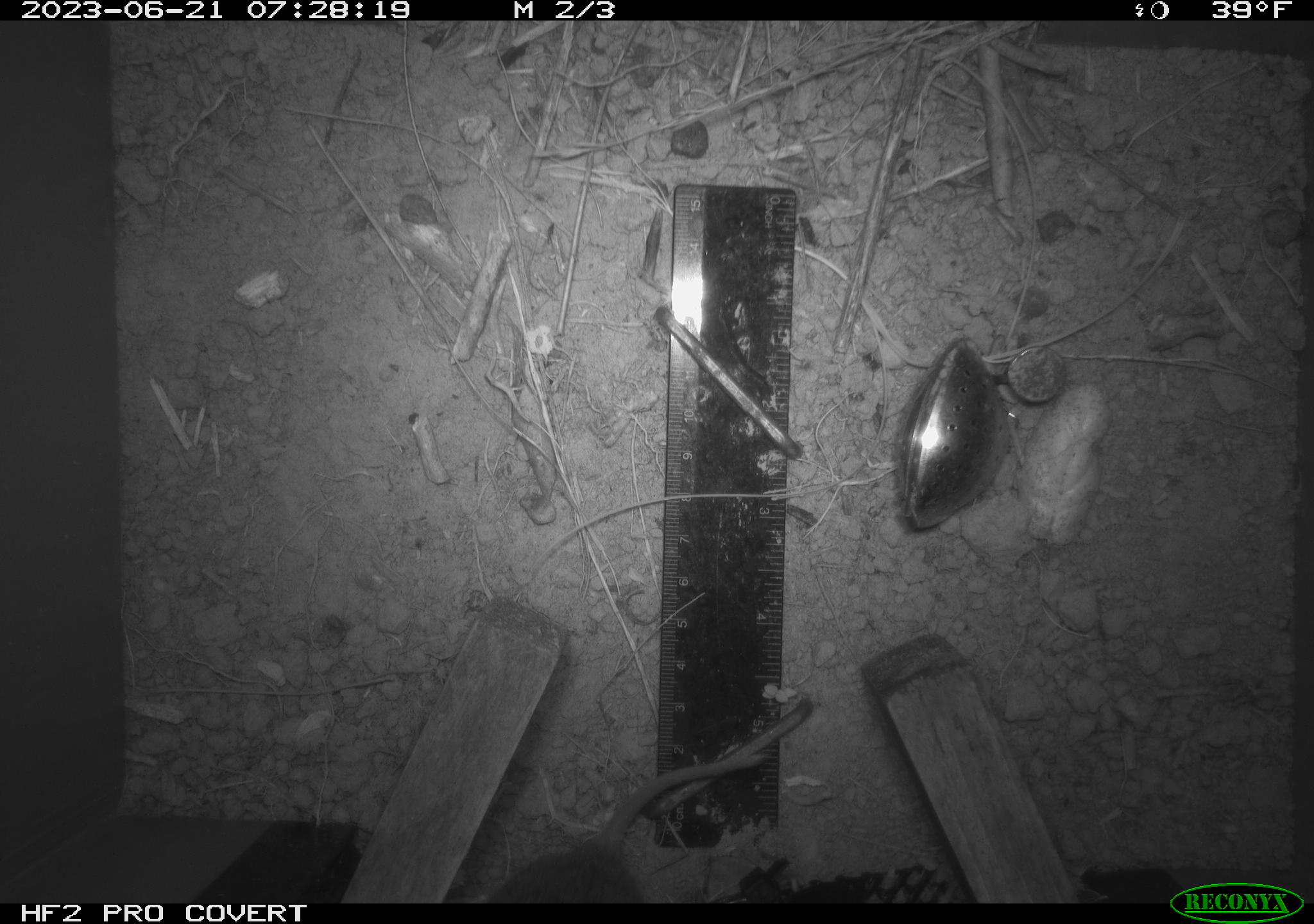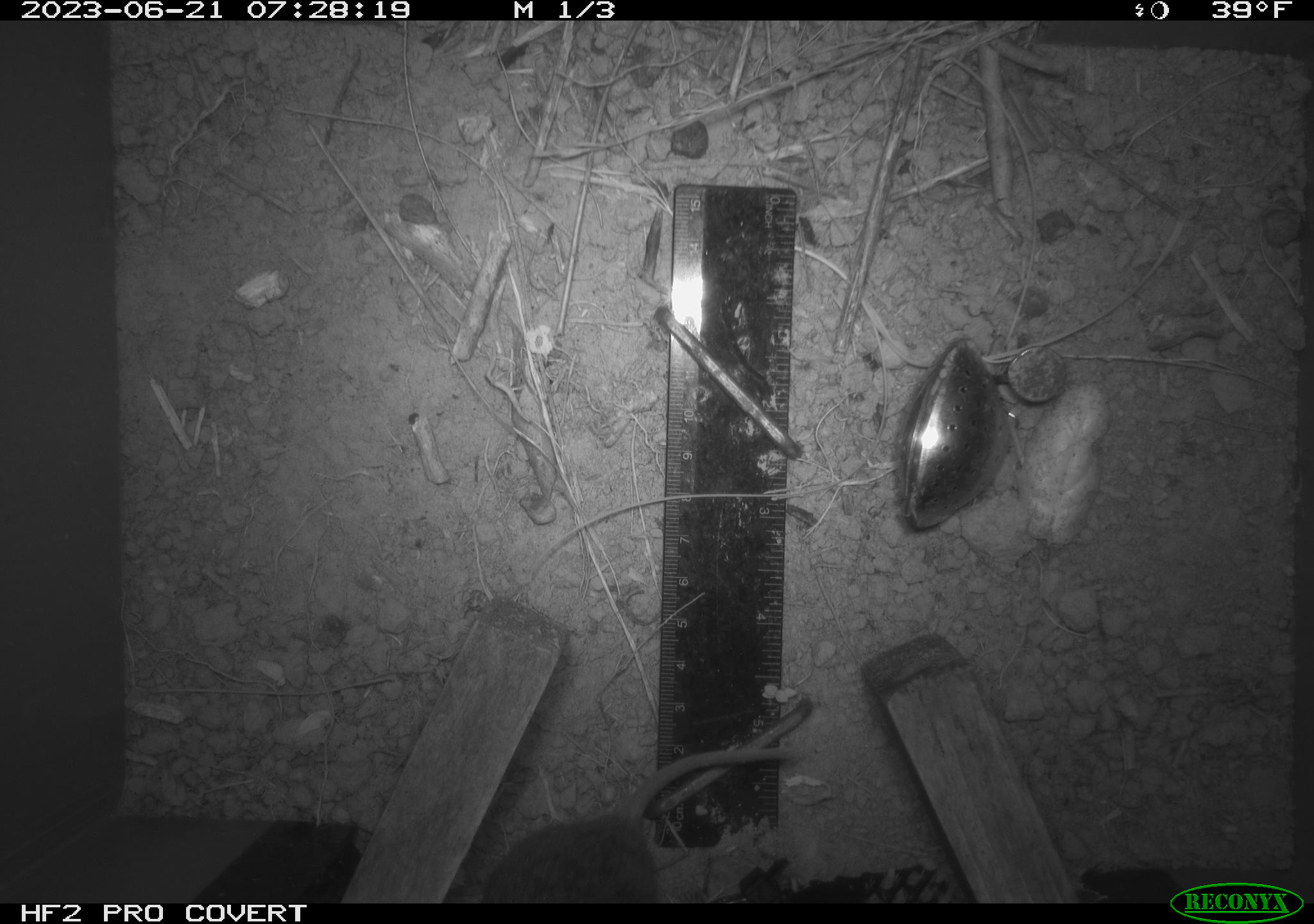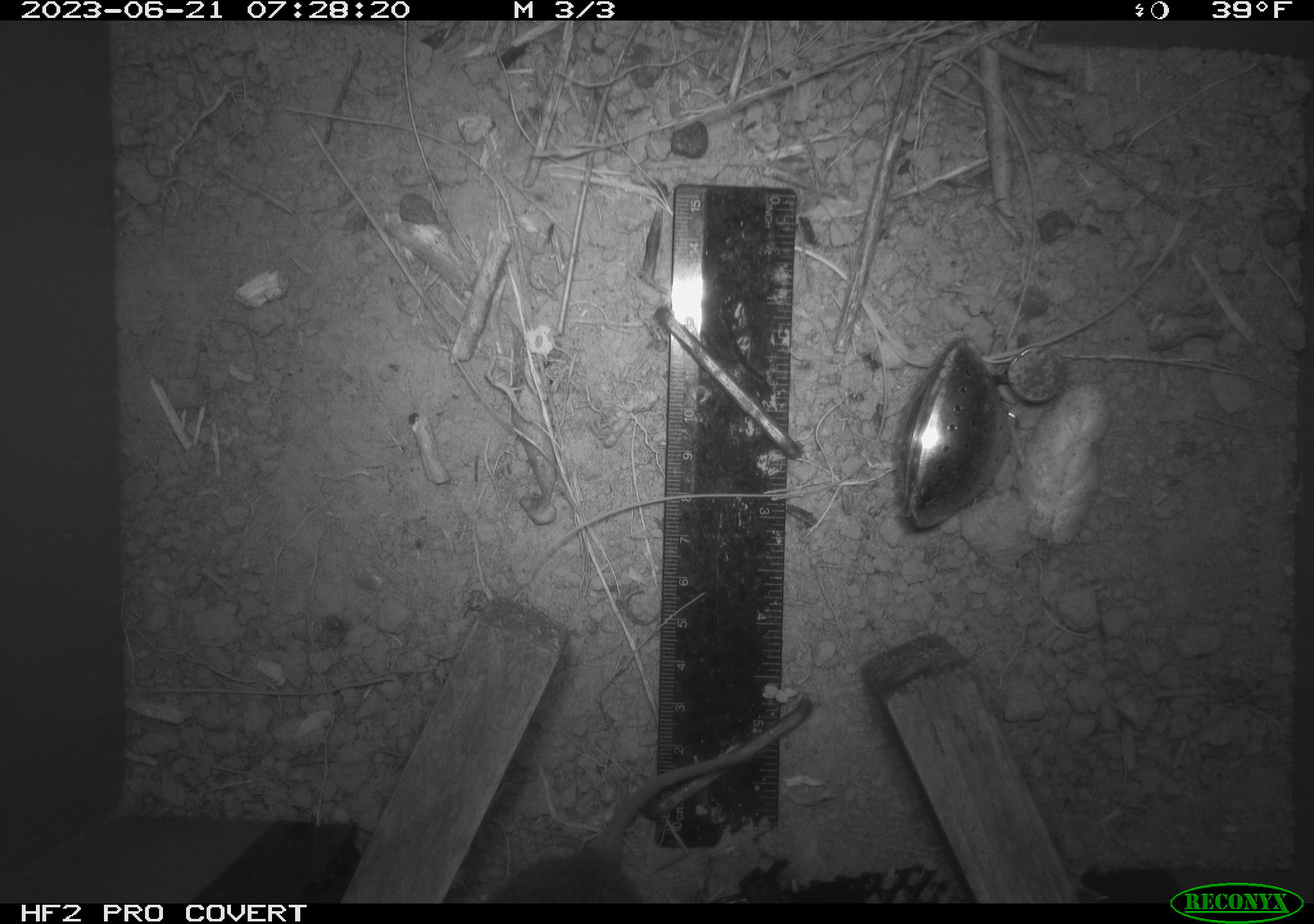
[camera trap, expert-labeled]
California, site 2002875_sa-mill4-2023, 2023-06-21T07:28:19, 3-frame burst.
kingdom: Animalia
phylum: Chordata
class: Mammalia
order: Rodentia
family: Cricetidae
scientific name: Arvicolinae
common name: voles, lemmings, and muskrats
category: arvicolinae subfamily